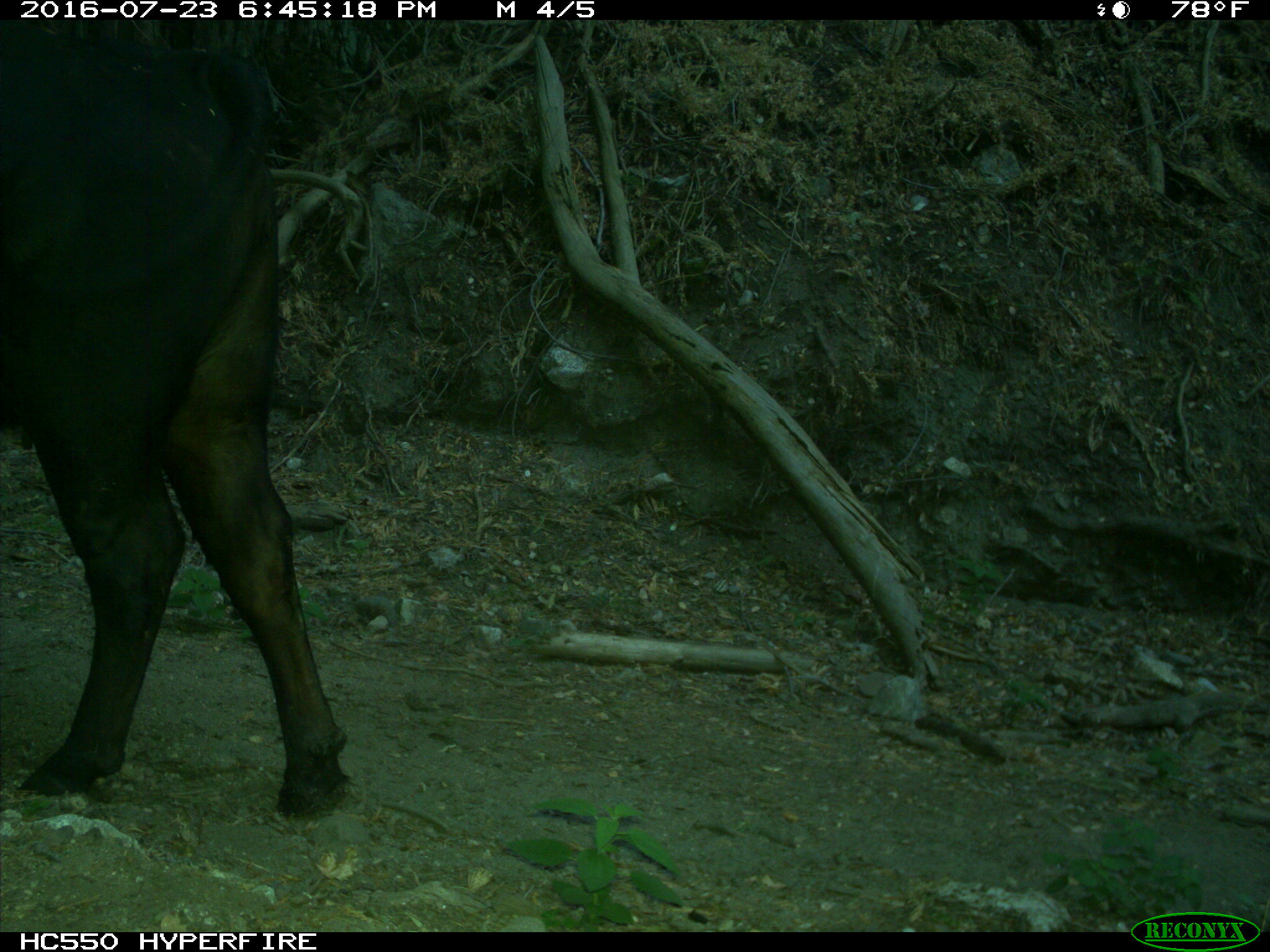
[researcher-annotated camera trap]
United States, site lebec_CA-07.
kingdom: Animalia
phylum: Chordata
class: Mammalia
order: Artiodactyla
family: Bovidae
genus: Bos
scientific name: Bos taurus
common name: domestic cow